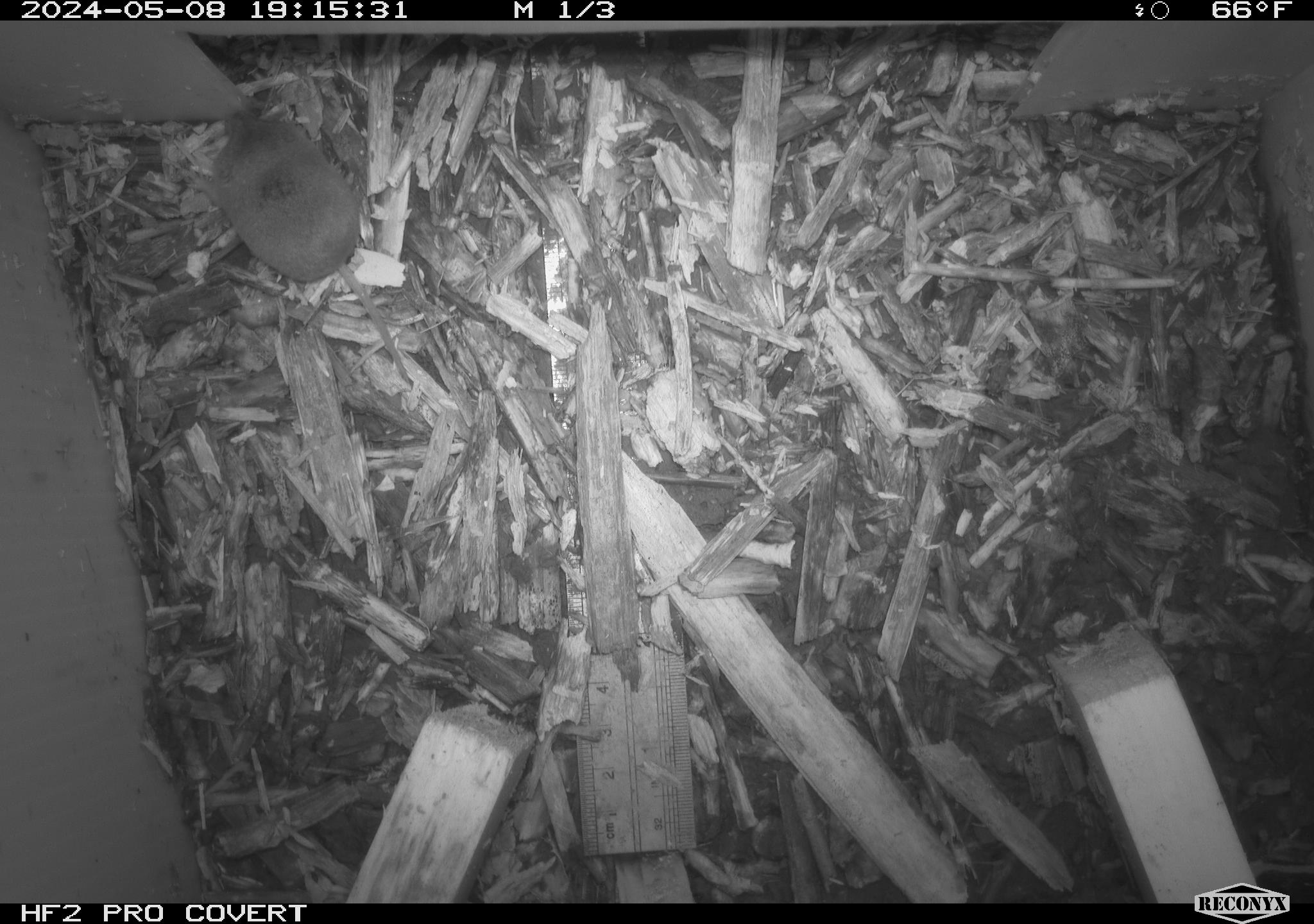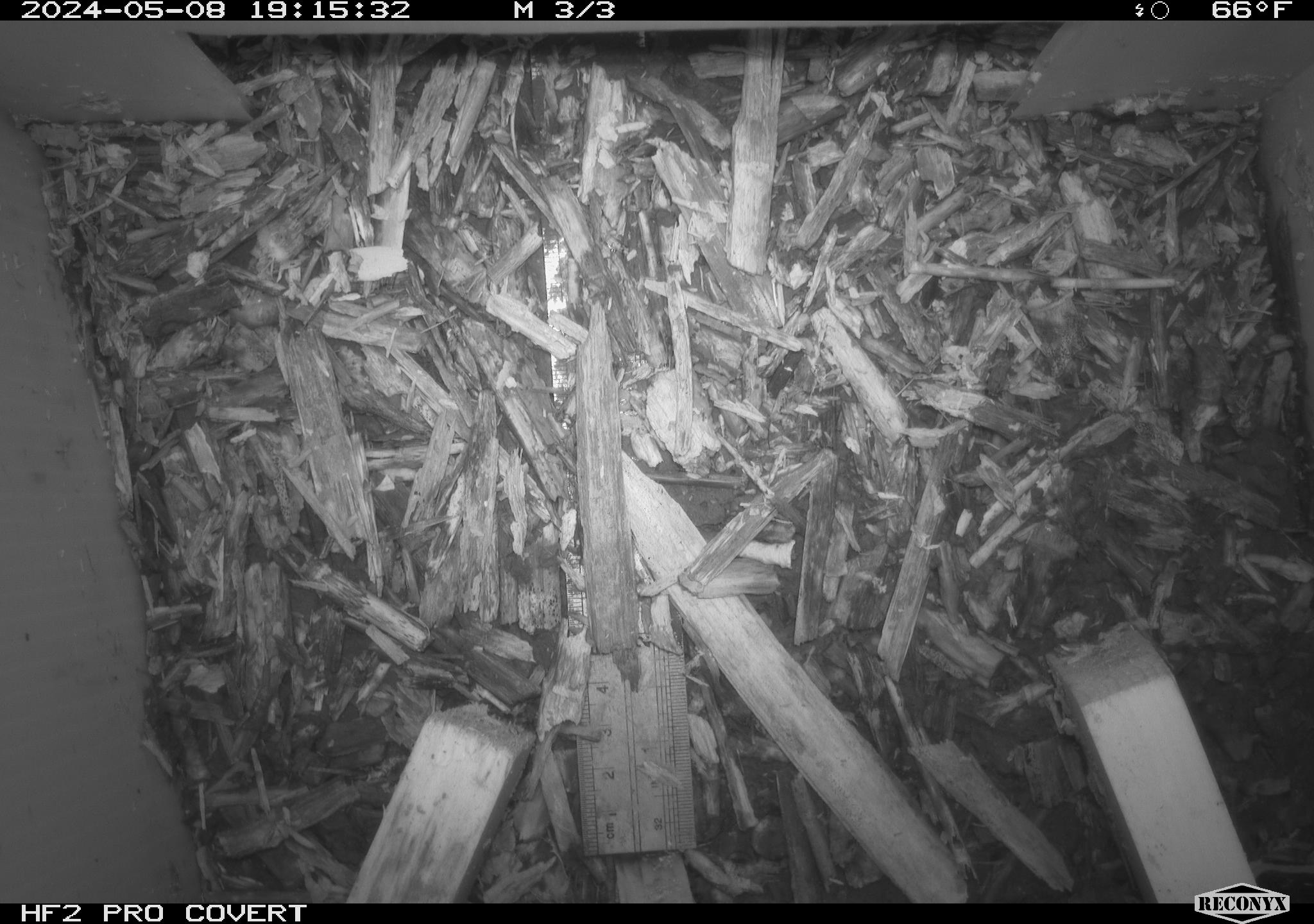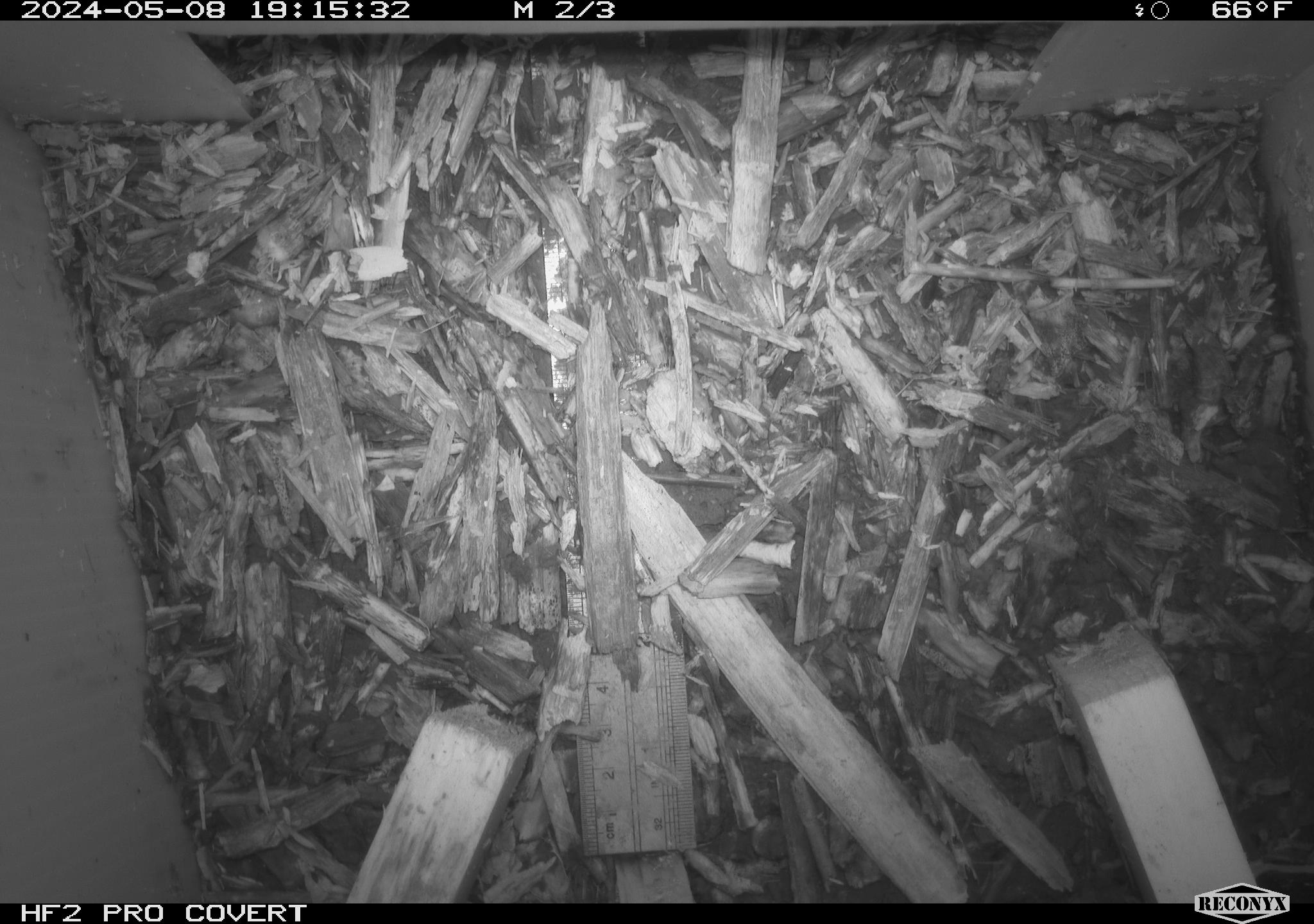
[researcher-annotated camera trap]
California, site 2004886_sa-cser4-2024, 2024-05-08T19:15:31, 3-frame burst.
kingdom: Animalia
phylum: Chordata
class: Mammalia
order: Eulipotyphla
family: Soricidae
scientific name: Soricidae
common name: shrews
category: soricidae family